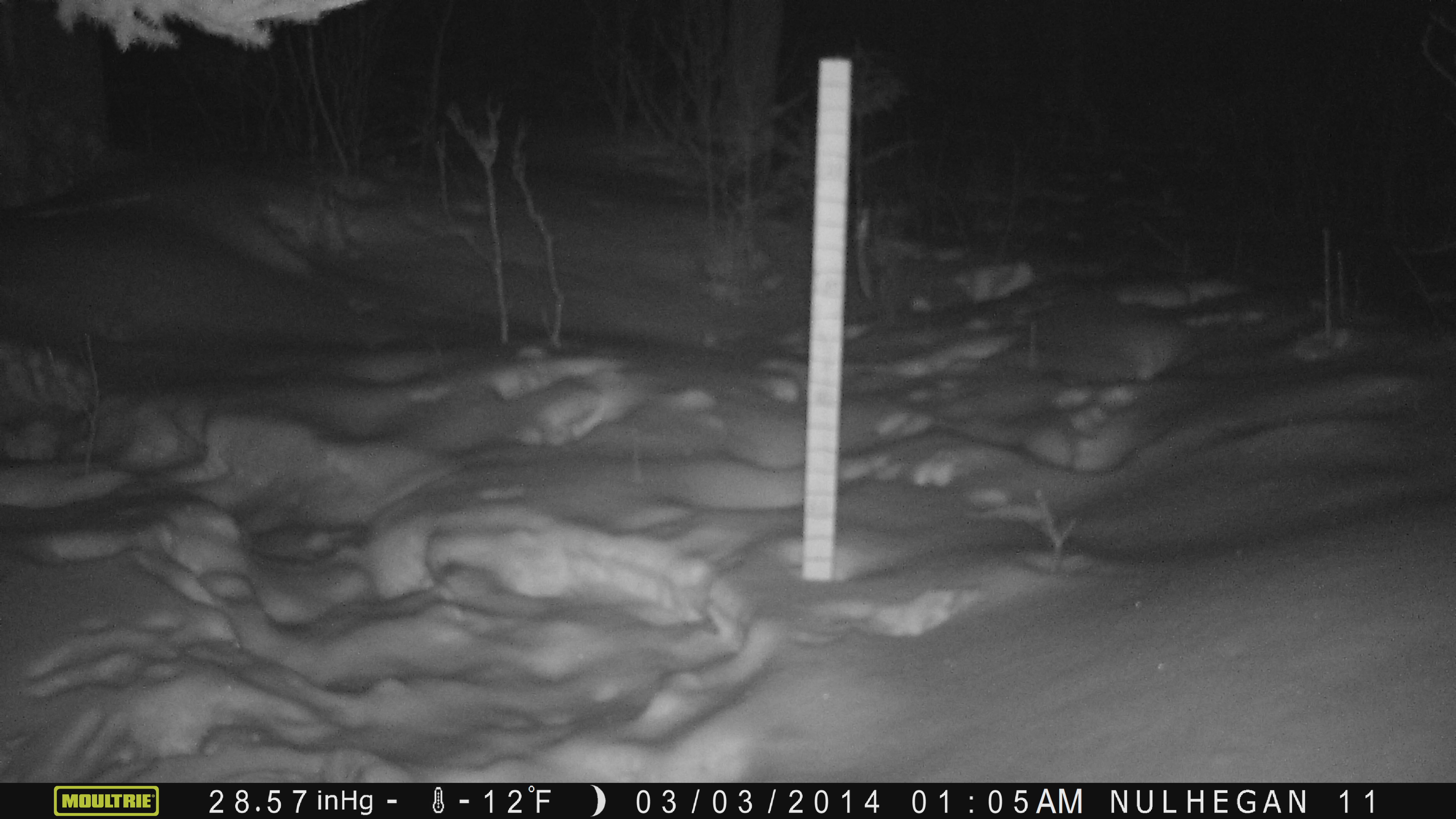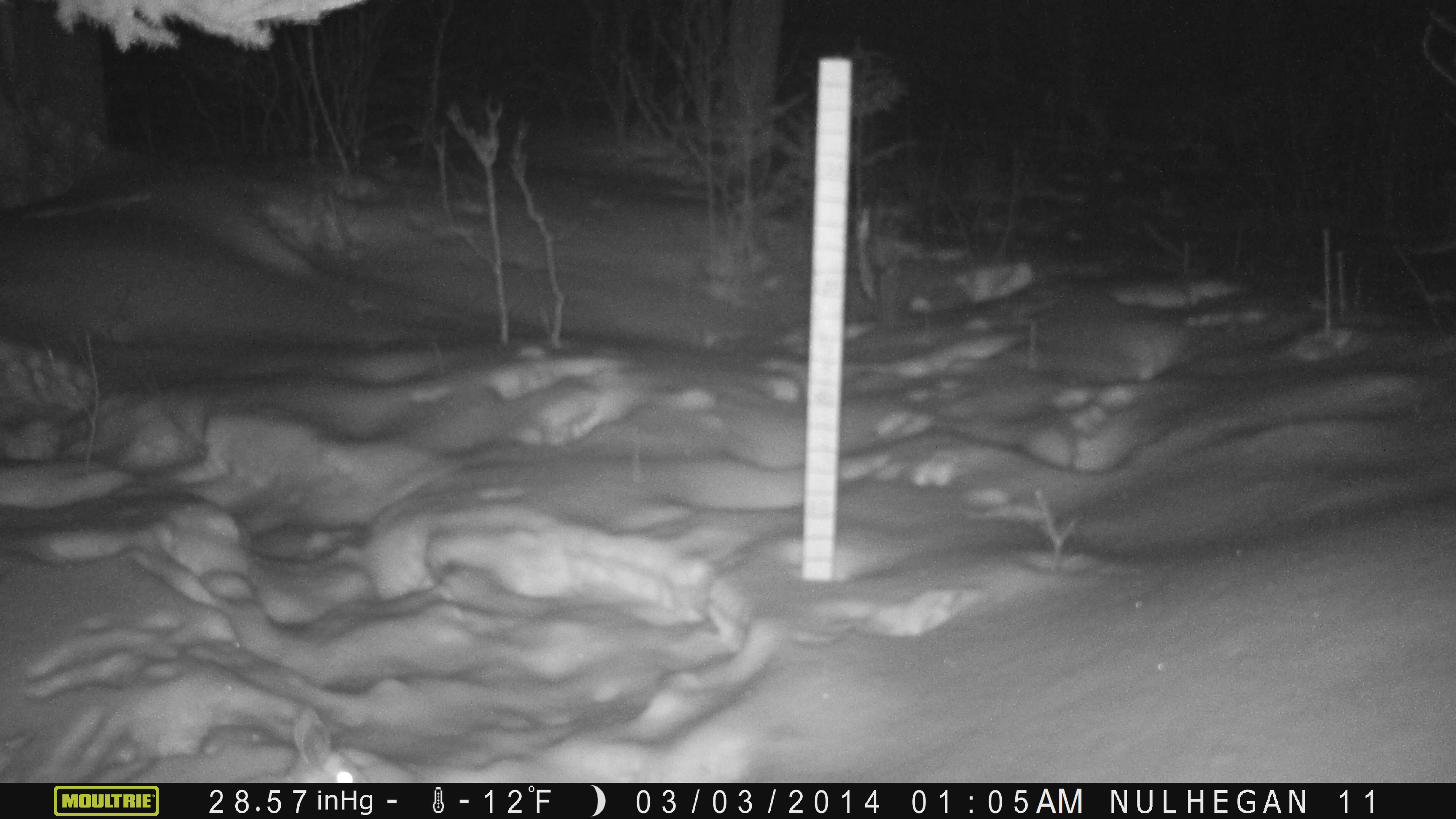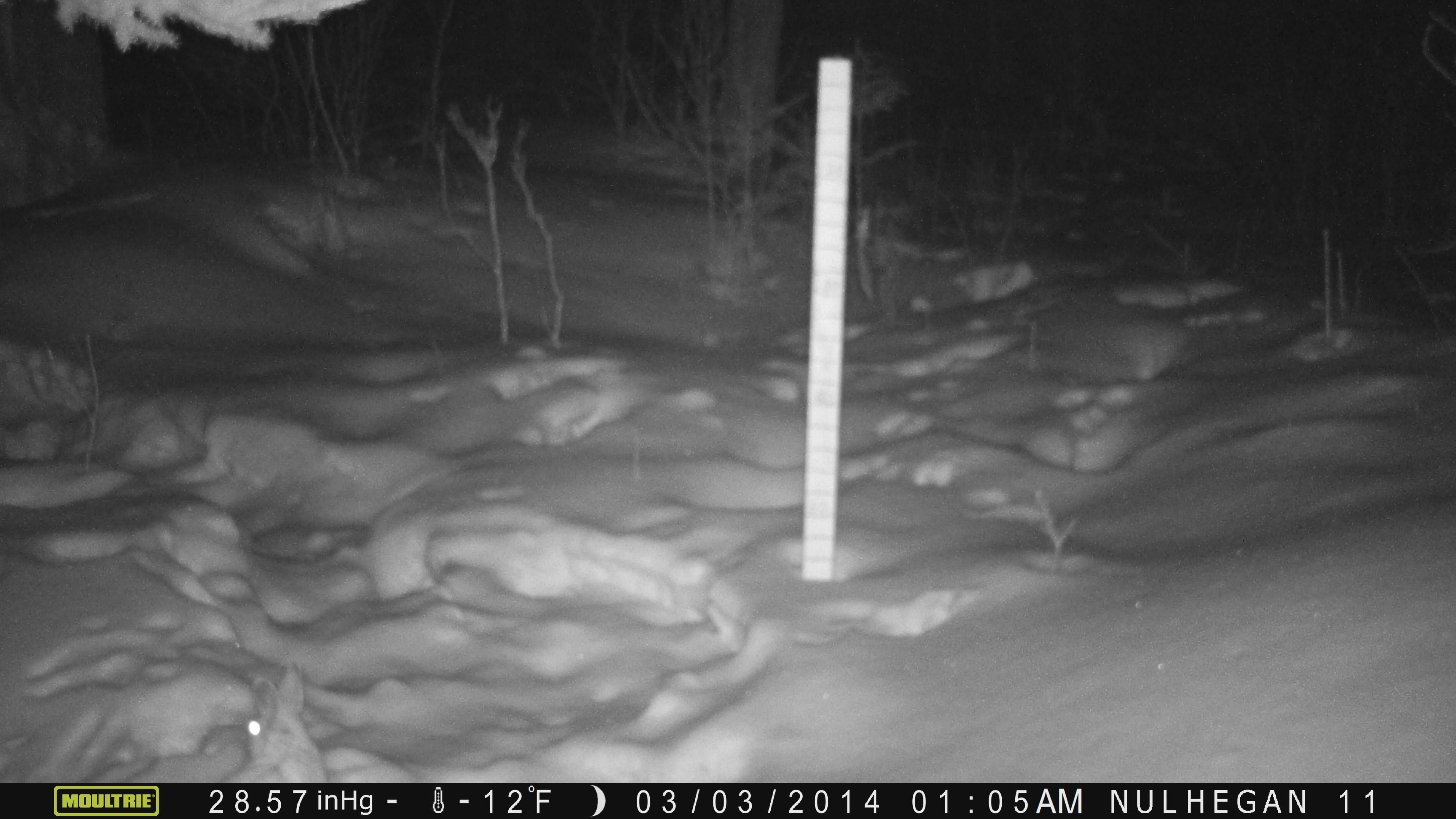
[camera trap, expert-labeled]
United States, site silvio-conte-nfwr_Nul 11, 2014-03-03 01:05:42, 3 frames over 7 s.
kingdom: Animalia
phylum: Chordata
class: Mammalia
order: Lagomorpha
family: Leporidae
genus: Lepus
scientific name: Lepus americanus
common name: snowshoe hare